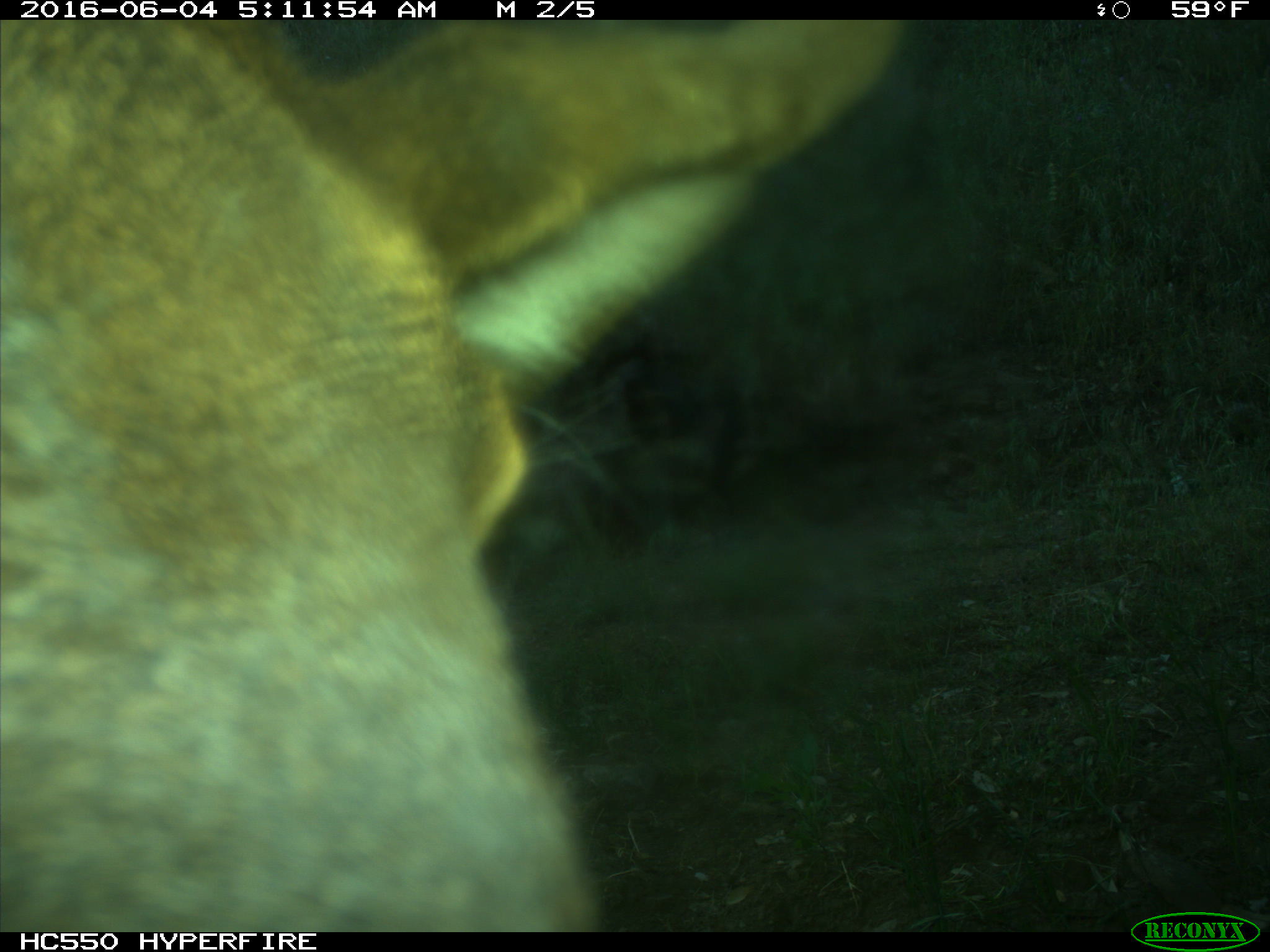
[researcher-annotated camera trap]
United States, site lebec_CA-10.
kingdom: Animalia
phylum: Chordata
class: Mammalia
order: Artiodactyla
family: Cervidae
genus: Cervus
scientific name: Cervus canadensis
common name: elk